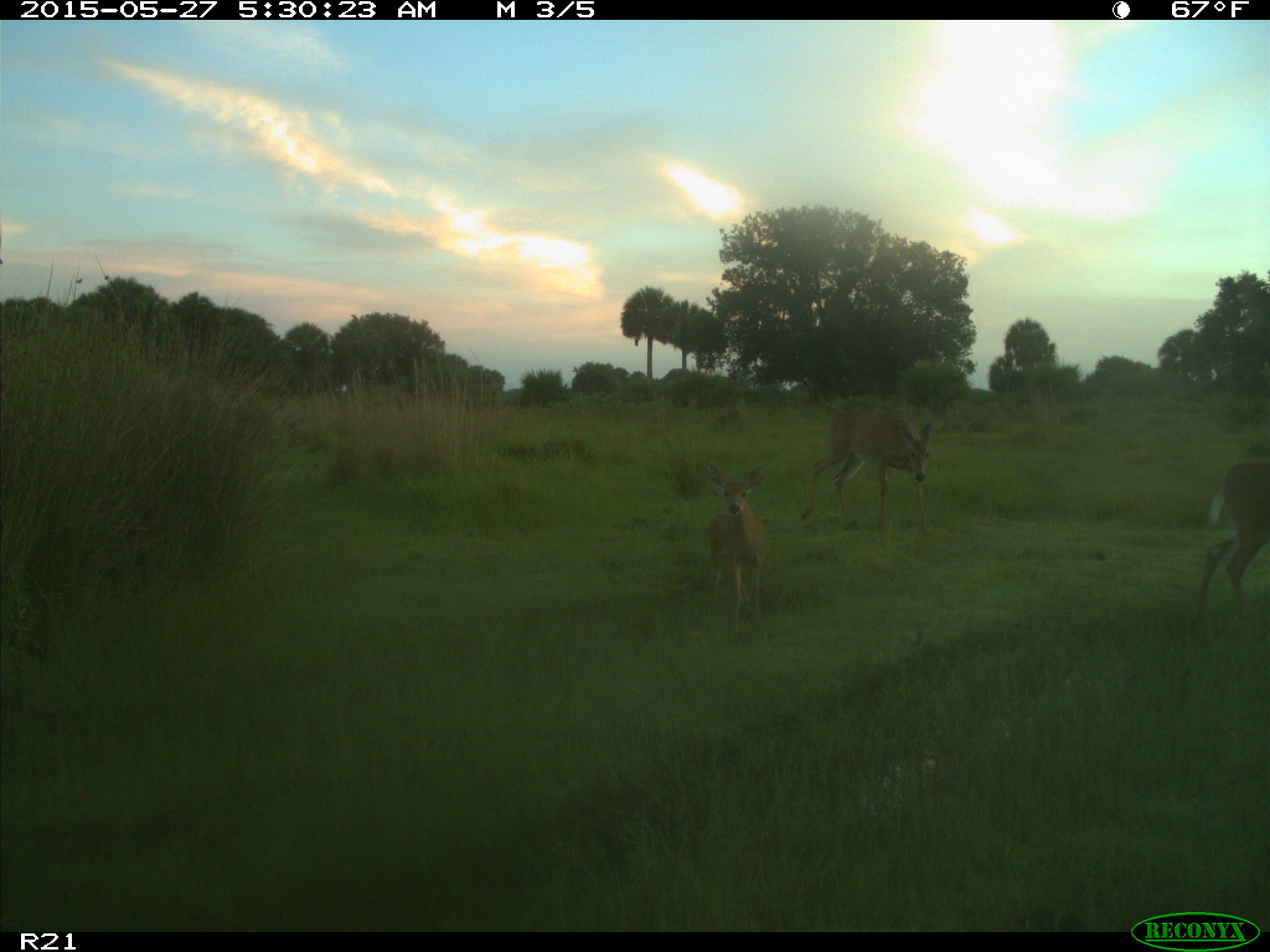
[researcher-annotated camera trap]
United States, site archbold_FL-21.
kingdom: Animalia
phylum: Chordata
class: Mammalia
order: Artiodactyla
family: Cervidae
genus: Odocoileus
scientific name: Odocoileus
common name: deer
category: unidentified deer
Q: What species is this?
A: Unidentified deer (deer) (Odocoileus).